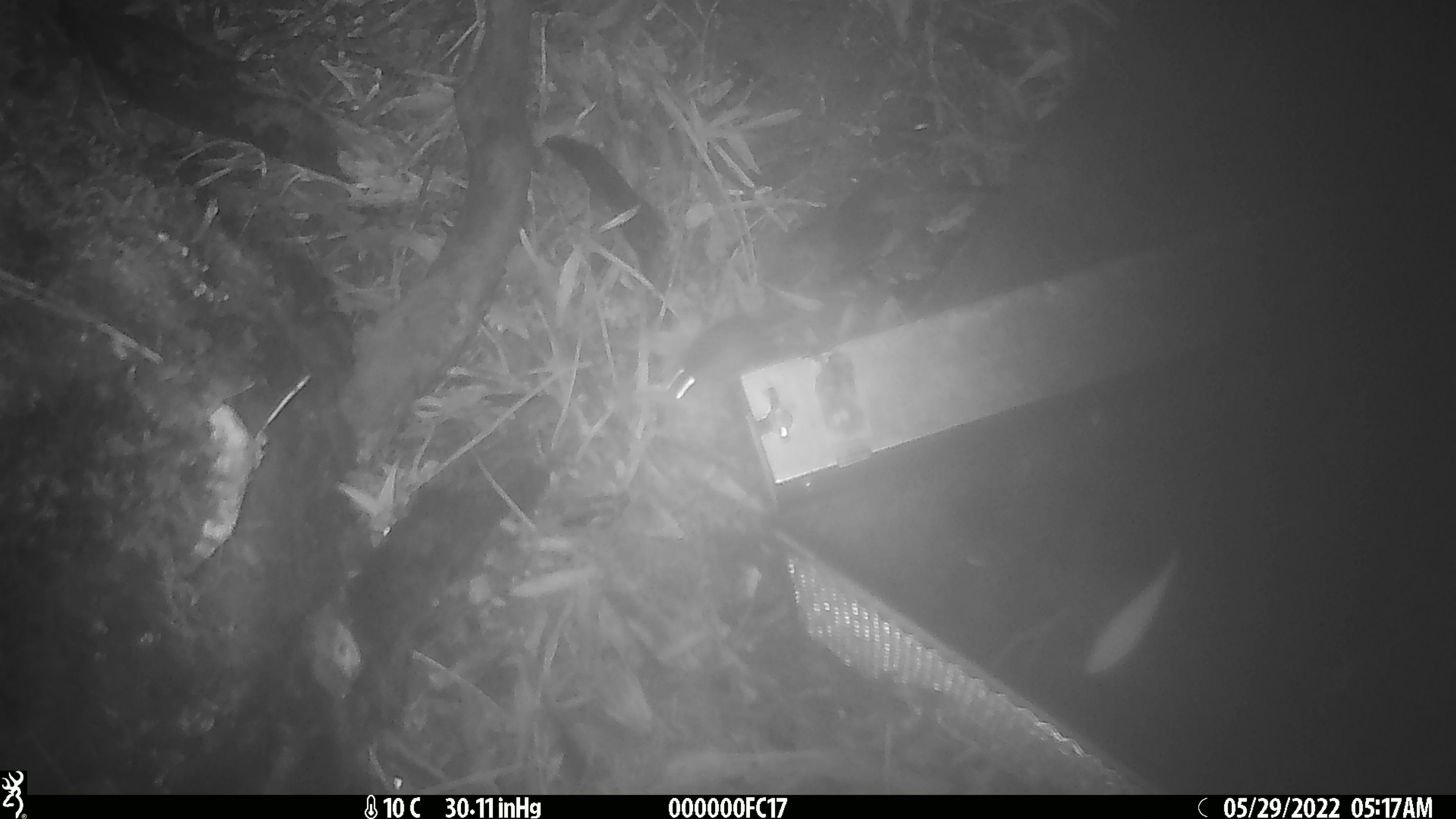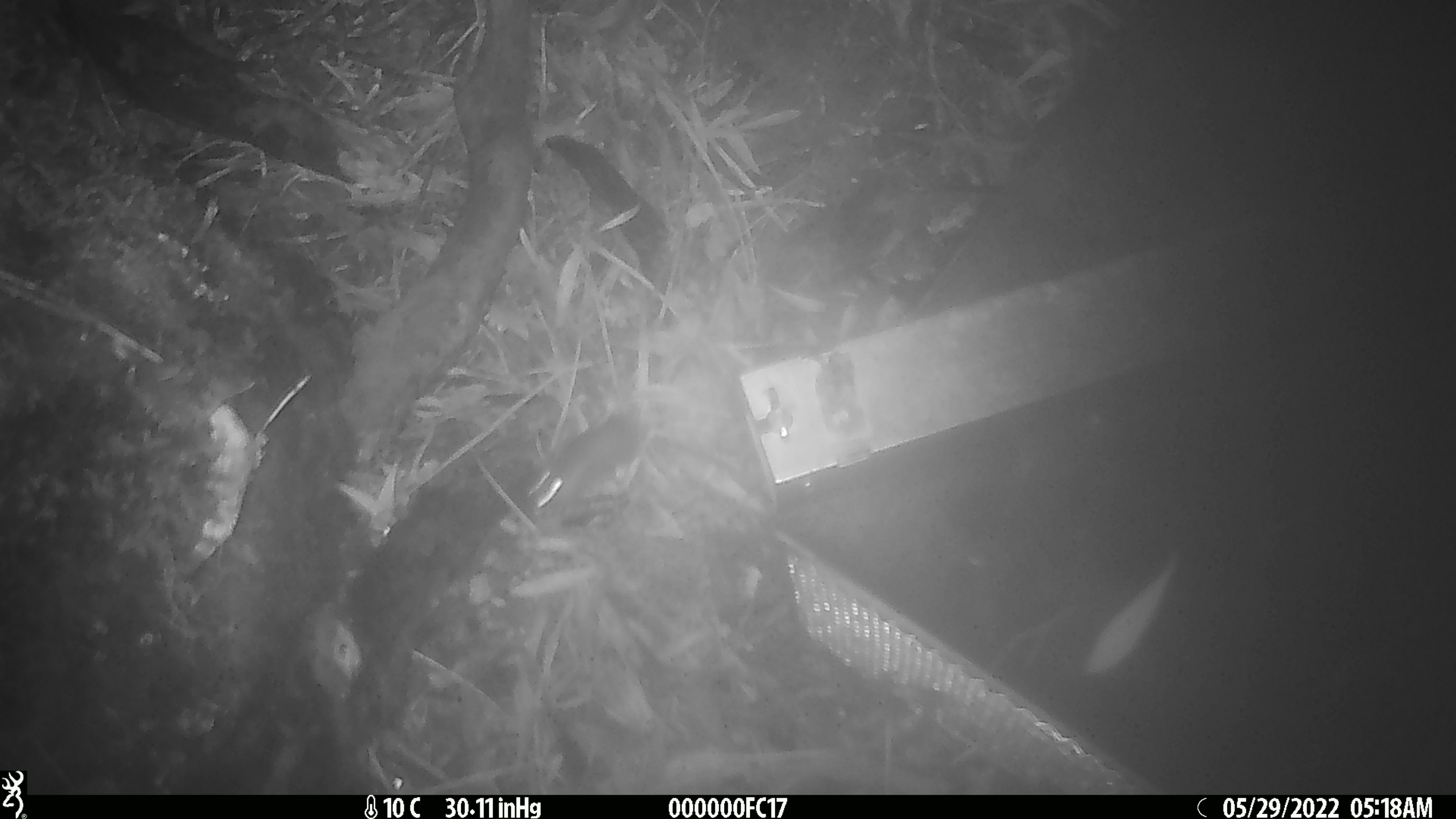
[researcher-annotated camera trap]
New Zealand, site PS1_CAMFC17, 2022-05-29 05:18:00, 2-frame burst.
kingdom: Animalia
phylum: Chordata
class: Mammalia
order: Rodentia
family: Muridae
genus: Mus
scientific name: Mus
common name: mouse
Mouse (Mus).